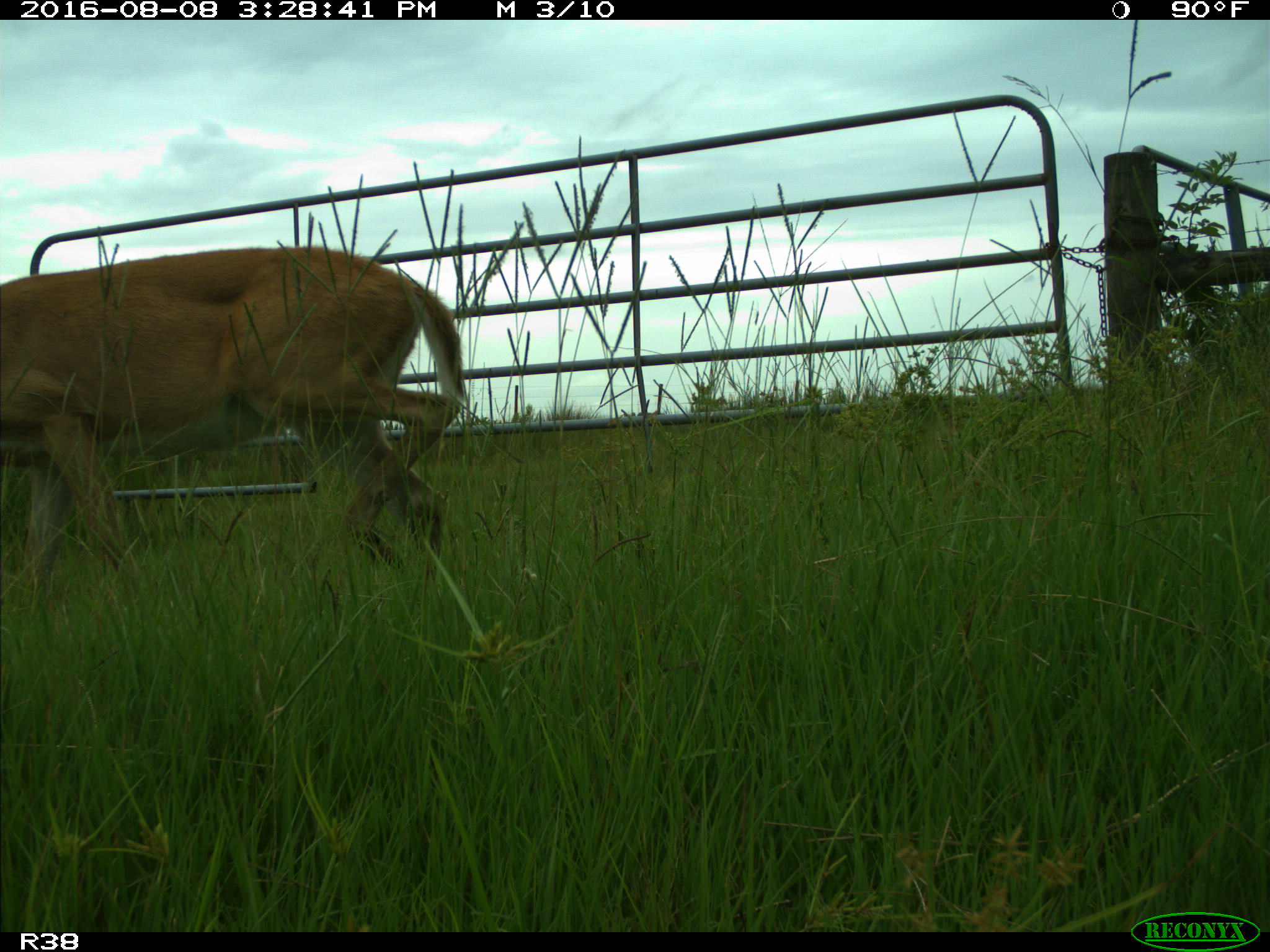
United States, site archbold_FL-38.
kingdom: Animalia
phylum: Chordata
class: Mammalia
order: Artiodactyla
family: Cervidae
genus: Odocoileus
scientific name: Odocoileus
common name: deer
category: unidentified deer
Unidentified deer (deer) (Odocoileus).